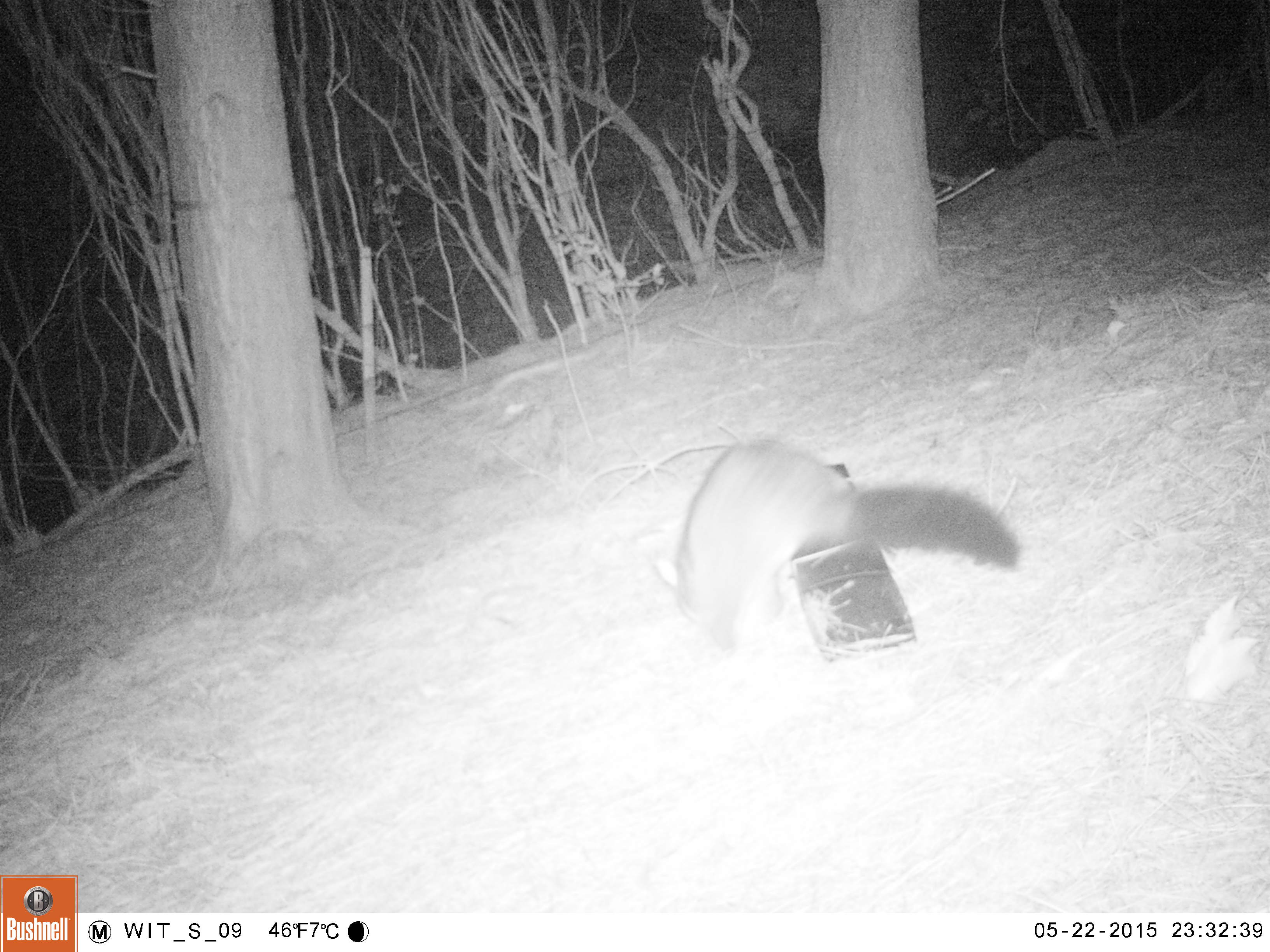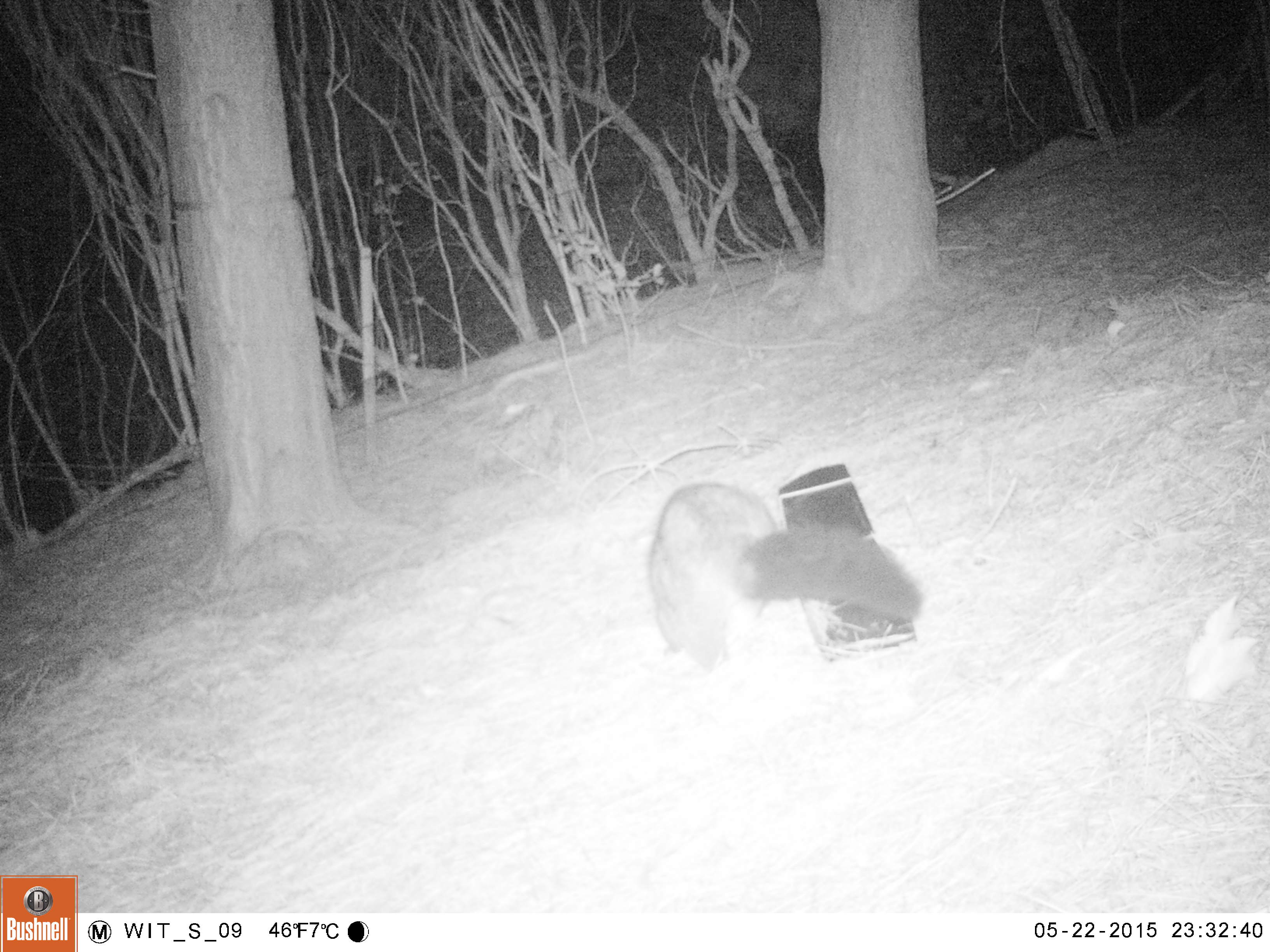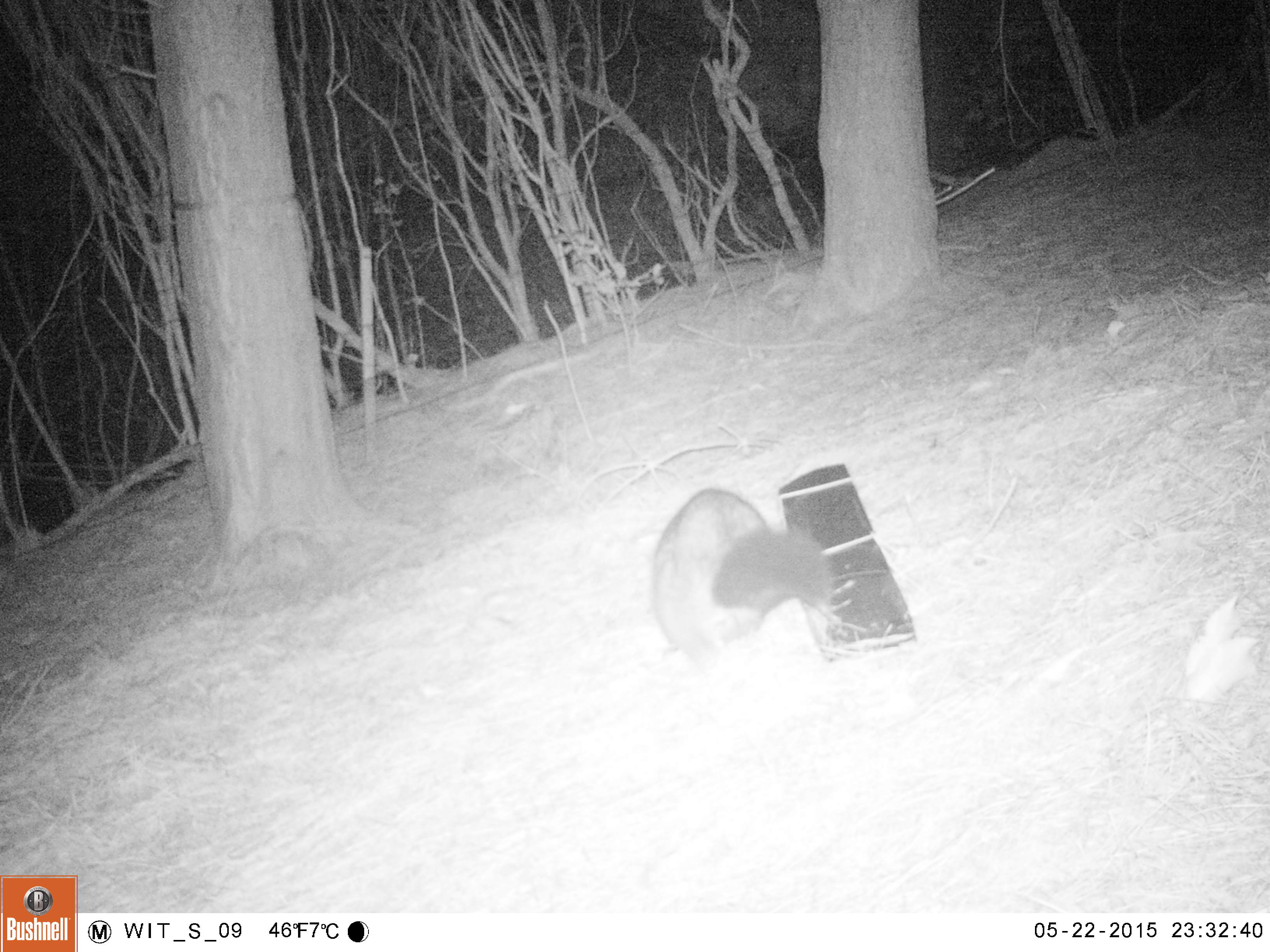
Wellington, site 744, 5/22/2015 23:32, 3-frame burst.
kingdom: Animalia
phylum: Chordata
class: Mammalia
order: Didelphimorphia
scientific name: Didelphimorphia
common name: possum